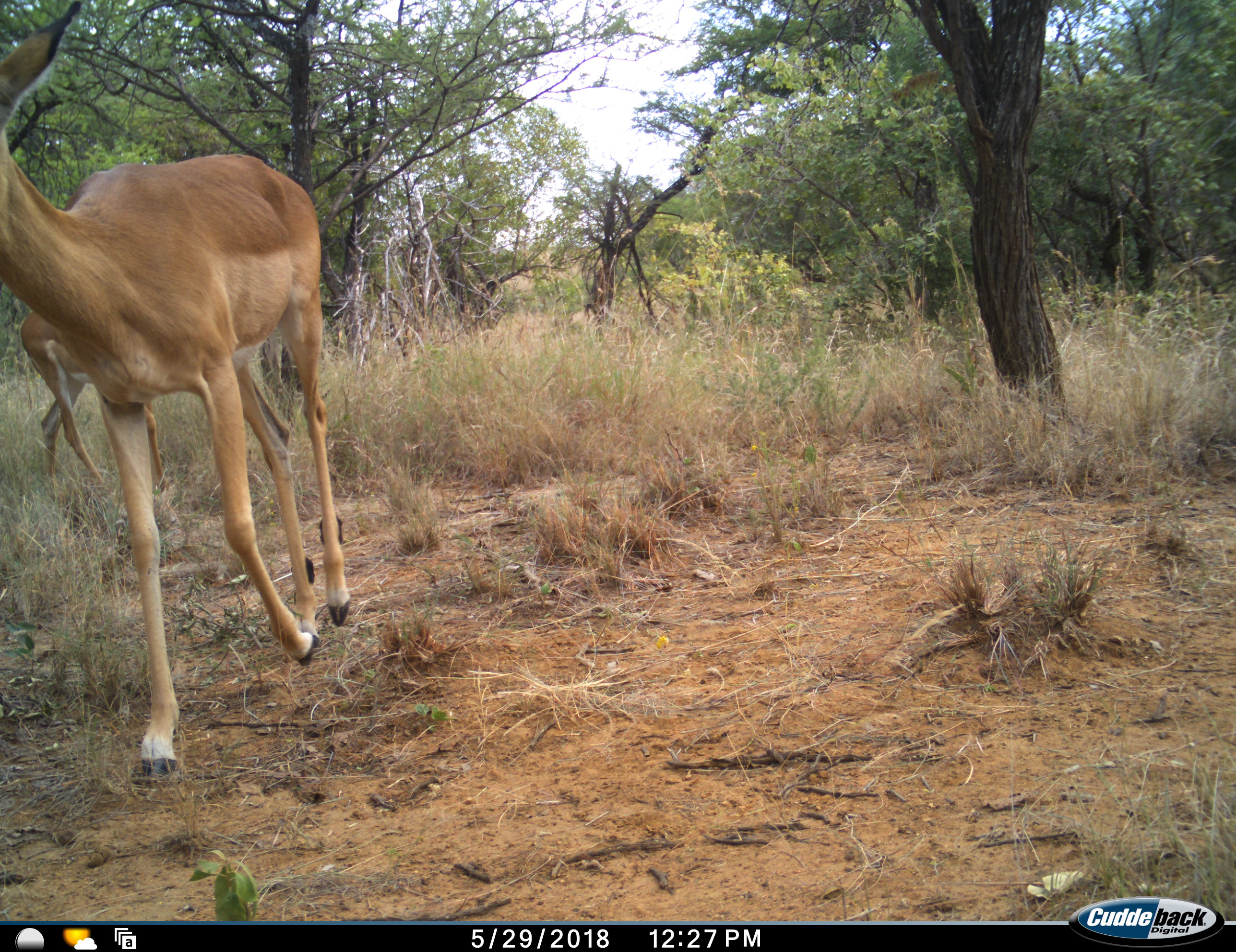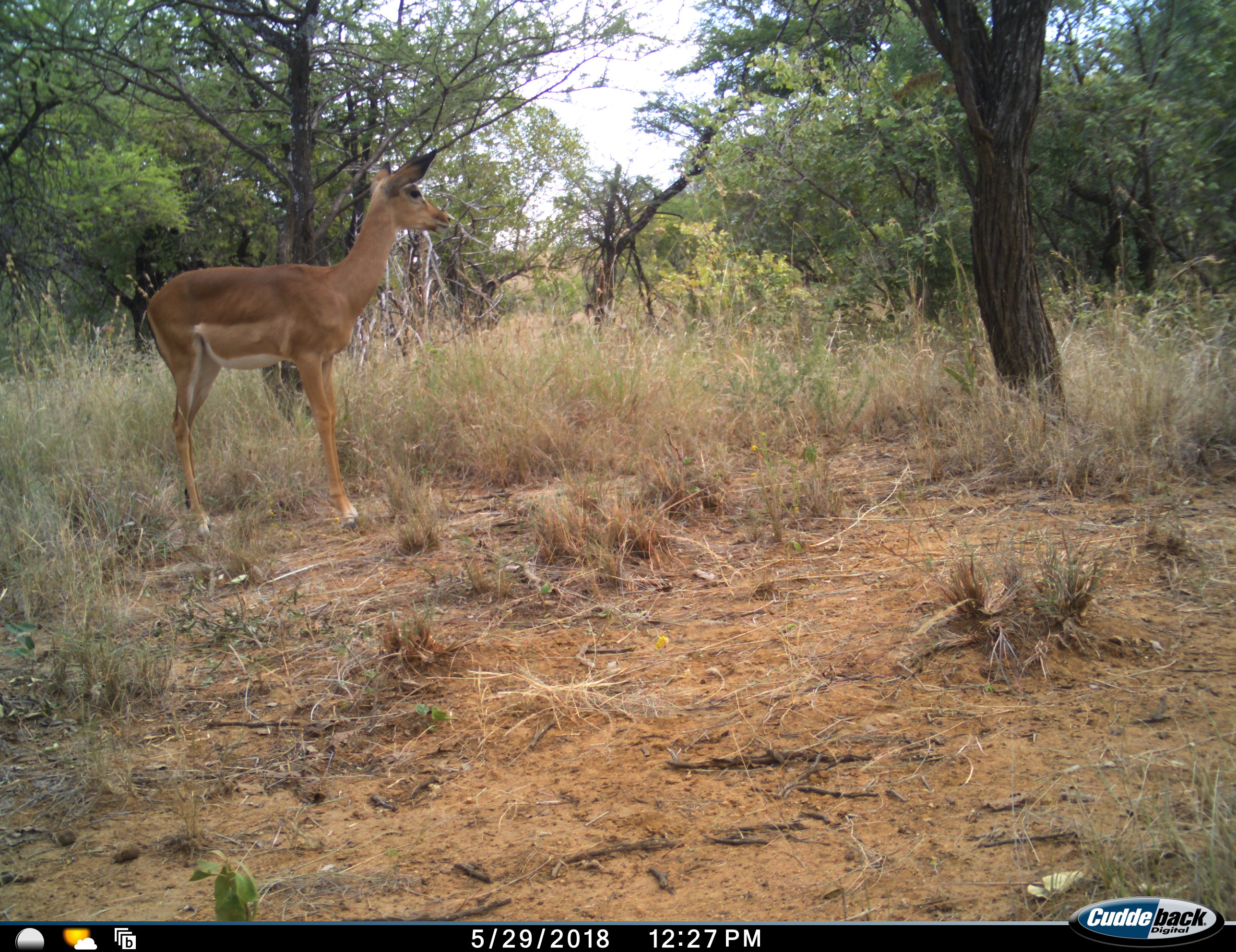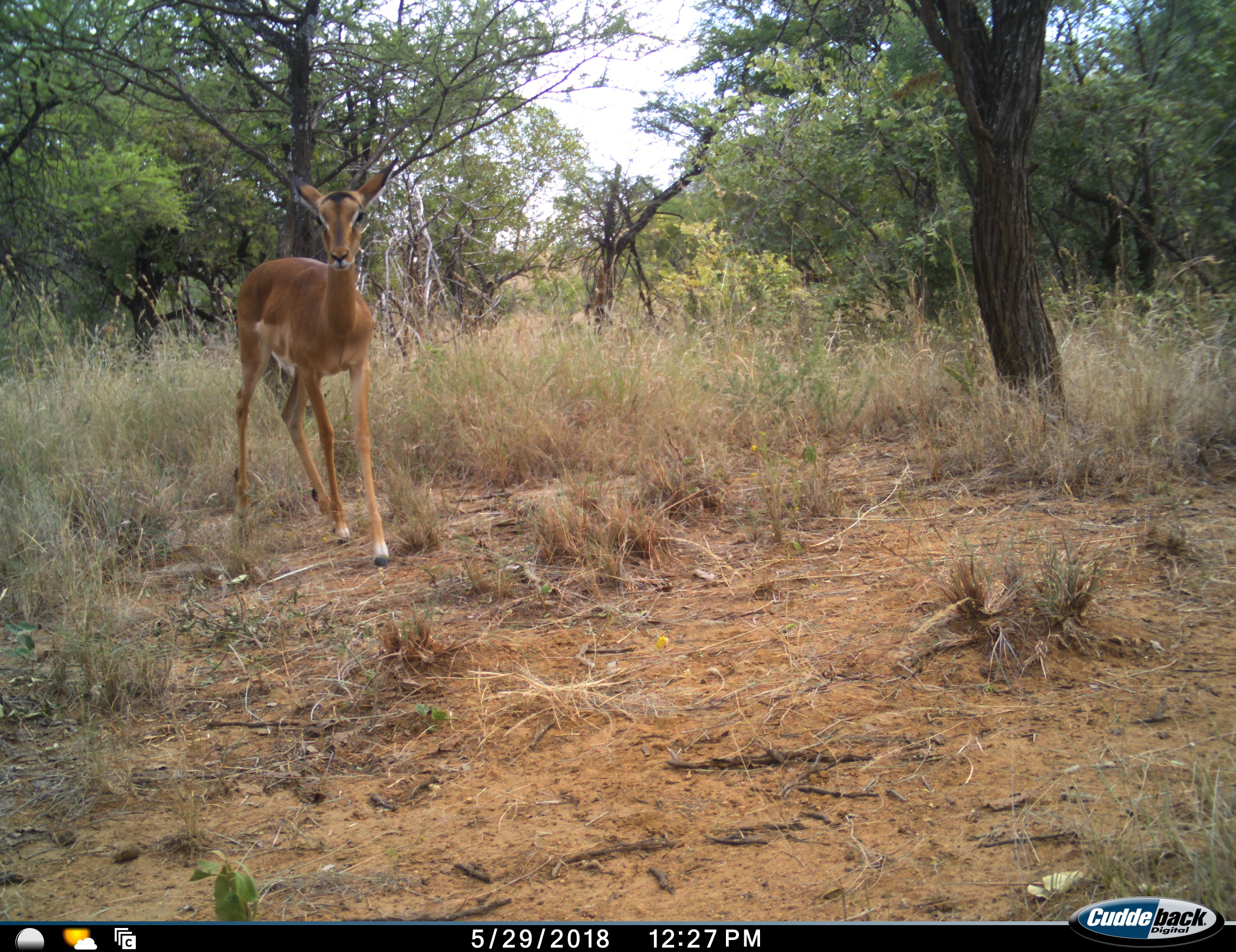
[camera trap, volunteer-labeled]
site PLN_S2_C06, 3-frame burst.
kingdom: Animalia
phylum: Chordata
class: Mammalia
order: Artiodactyla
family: Bovidae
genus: Aepyceros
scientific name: Aepyceros melampus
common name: impala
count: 2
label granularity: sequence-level